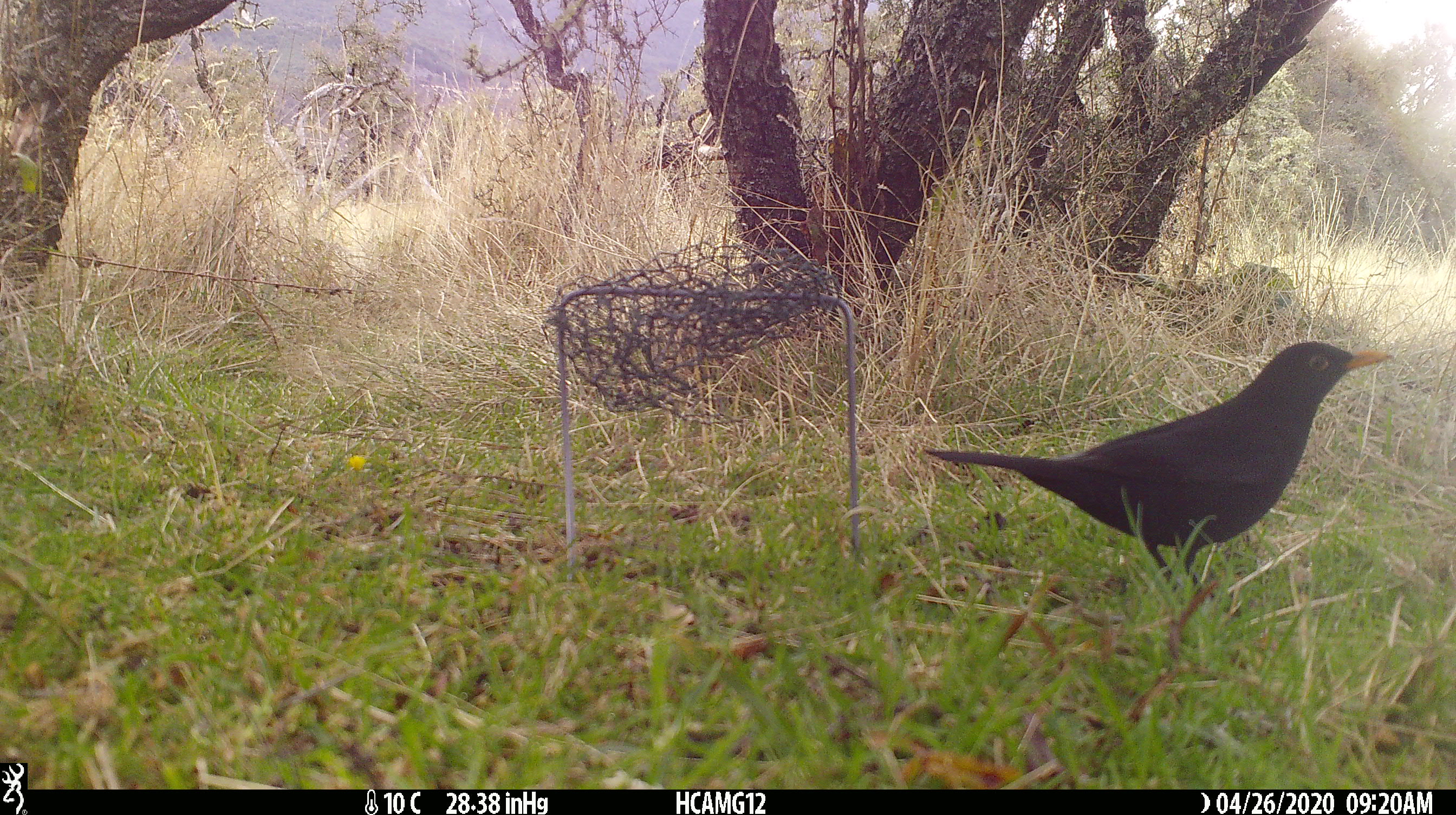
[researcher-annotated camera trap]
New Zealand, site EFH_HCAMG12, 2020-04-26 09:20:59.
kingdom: Animalia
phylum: Chordata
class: Aves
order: Passeriformes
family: Turdidae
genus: Turdus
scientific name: Turdus merula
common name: eurasian blackbird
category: blackbird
Blackbird (eurasian blackbird) (Turdus merula).